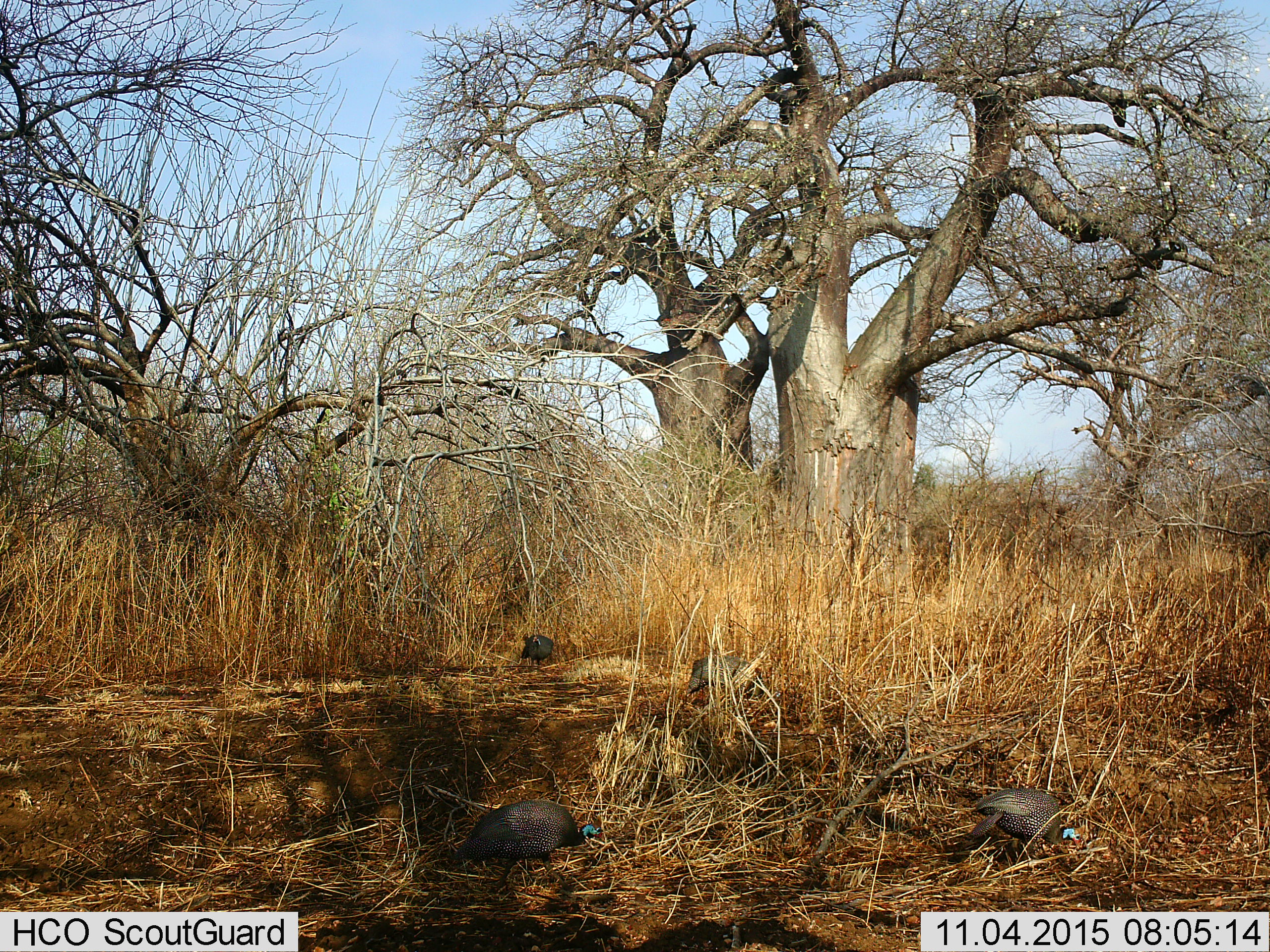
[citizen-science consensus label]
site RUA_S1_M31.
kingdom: Animalia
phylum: Chordata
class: Aves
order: Galliformes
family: Numididae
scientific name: Numididae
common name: guineafowl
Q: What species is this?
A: Guineafowl (Numididae).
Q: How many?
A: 4.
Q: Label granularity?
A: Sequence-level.